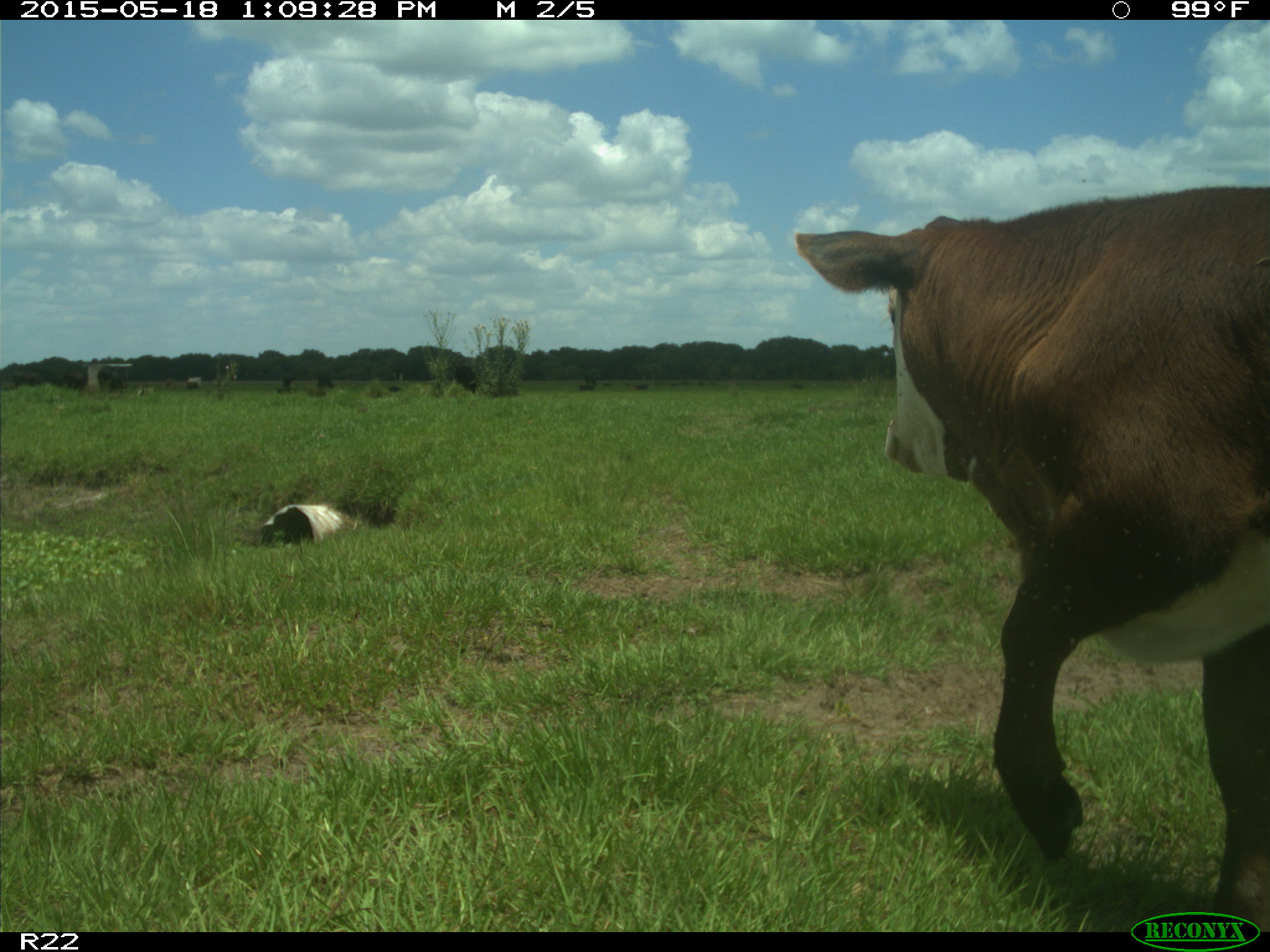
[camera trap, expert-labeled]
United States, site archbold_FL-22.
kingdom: Animalia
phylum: Chordata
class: Mammalia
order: Artiodactyla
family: Bovidae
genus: Bos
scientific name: Bos taurus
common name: domestic cow